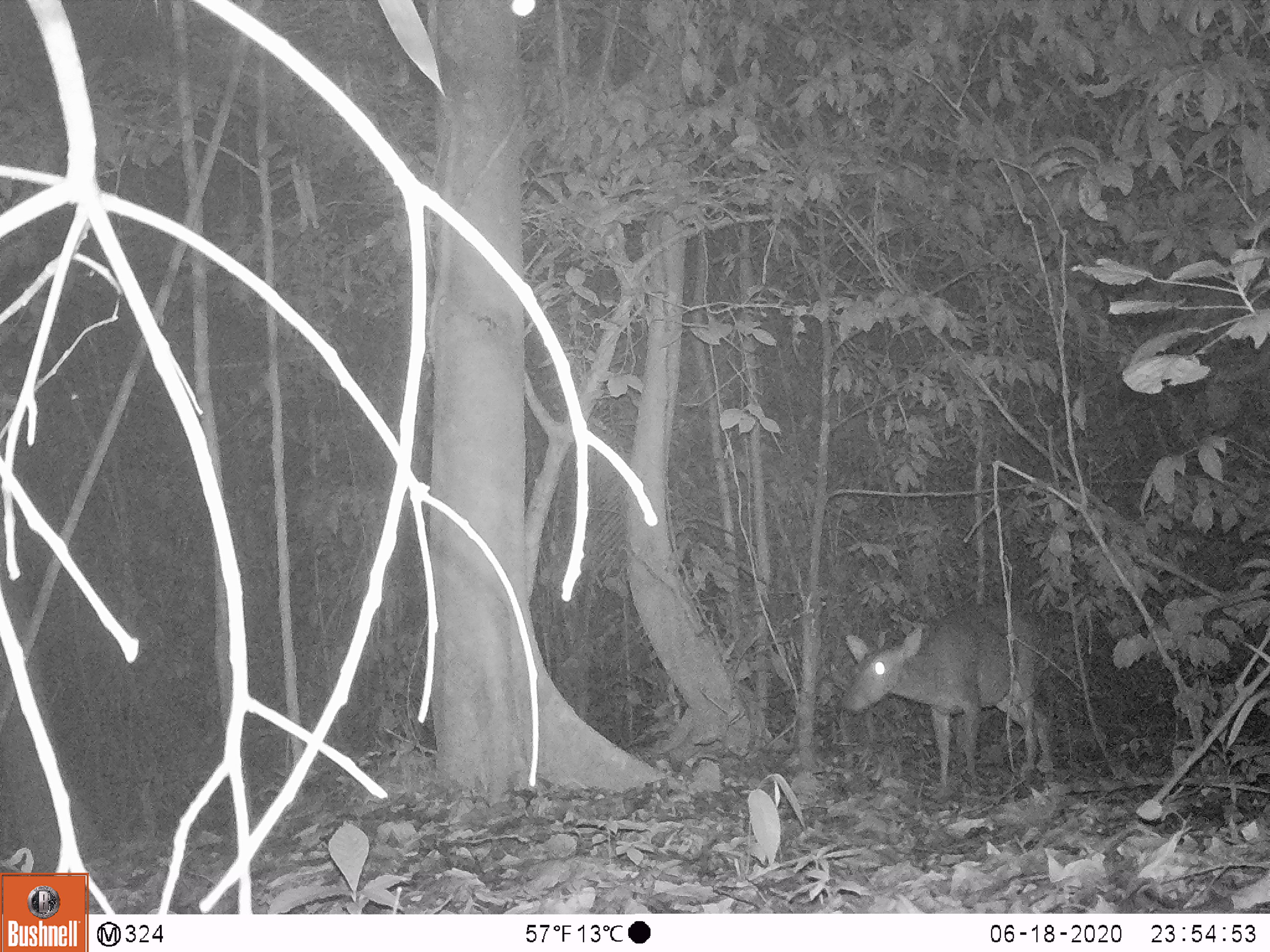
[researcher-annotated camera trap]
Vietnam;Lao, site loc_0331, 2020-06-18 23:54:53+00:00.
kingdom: Animalia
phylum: Chordata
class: Mammalia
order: Artiodactyla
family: Cervidae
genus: Muntiacus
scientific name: Muntiacus vuquangensis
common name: large-antlered muntjac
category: large antlered muntjac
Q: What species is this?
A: Large antlered muntjac (large-antlered muntjac) (Muntiacus vuquangensis).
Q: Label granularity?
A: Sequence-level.